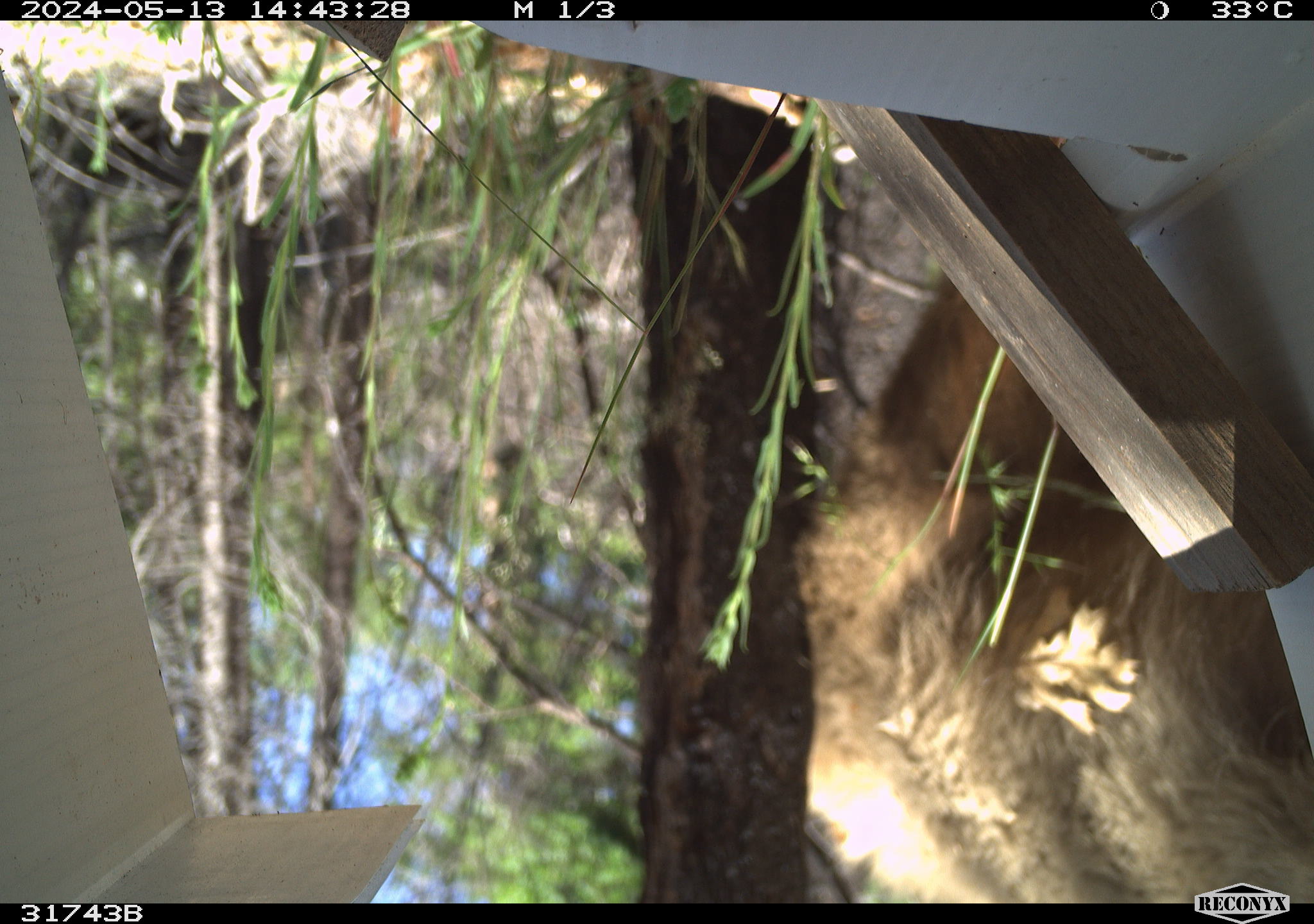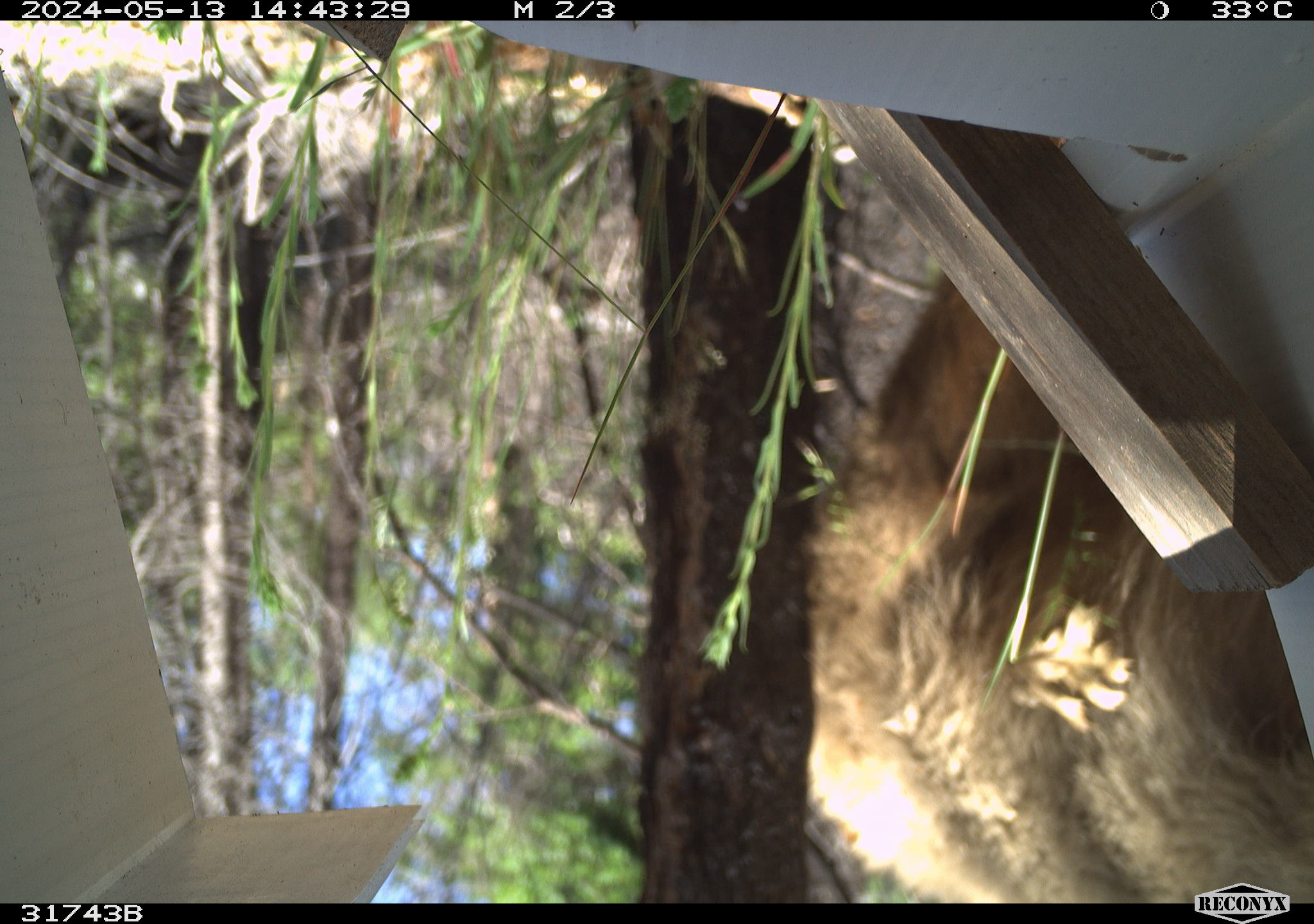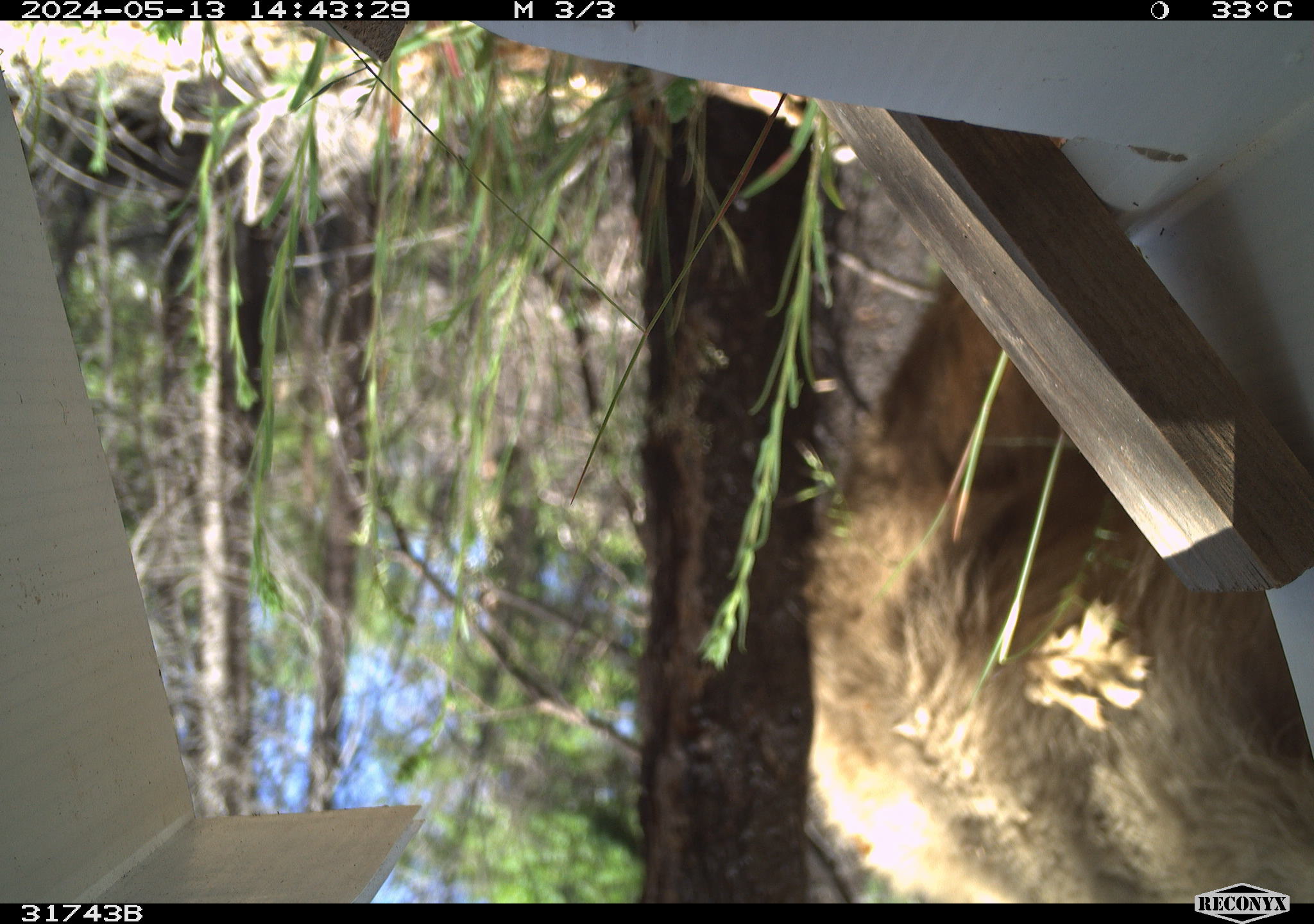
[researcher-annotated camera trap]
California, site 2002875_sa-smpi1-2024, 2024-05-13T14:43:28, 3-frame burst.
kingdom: Animalia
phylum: Chordata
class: Mammalia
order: Carnivora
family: Ursidae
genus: Ursus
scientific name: Ursus americanus americanus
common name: american black bear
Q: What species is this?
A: American black bear (Ursus americanus americanus).